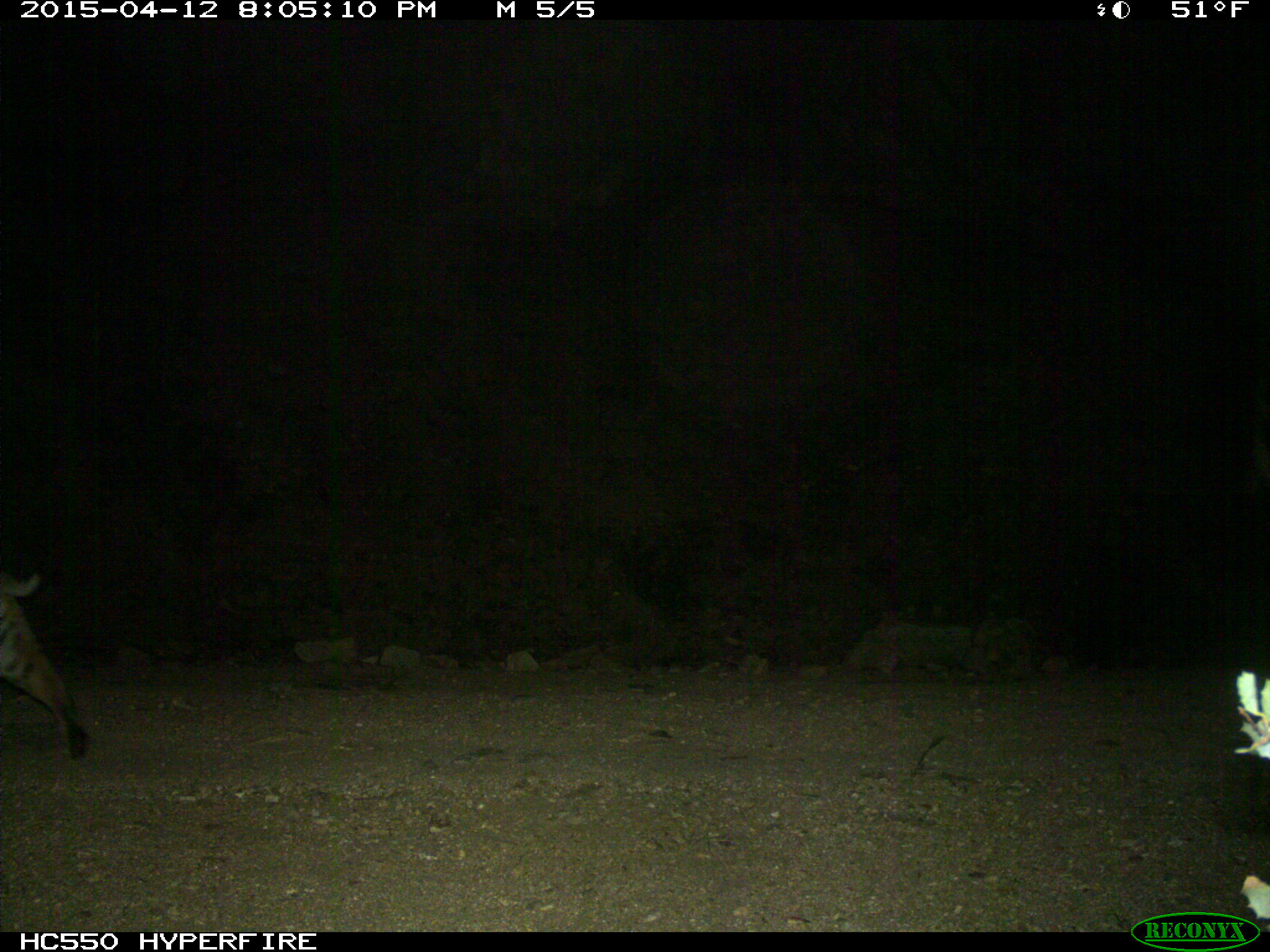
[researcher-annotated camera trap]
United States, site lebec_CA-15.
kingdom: Animalia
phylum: Chordata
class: Mammalia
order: Carnivora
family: Felidae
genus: Lynx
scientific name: Lynx rufus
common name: bobcat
Lynx rufus (bobcat).